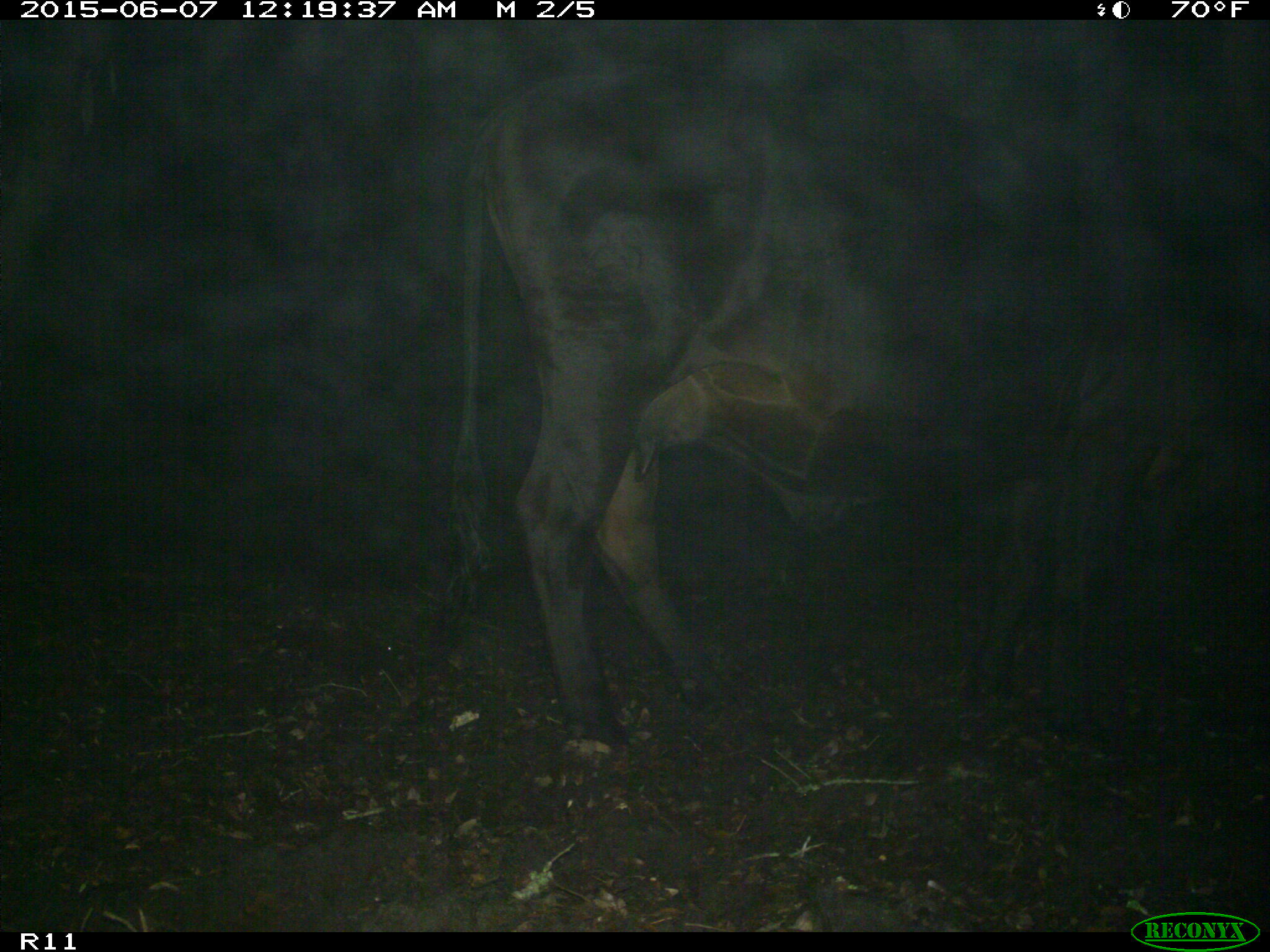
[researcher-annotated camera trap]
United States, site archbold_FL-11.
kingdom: Animalia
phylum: Chordata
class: Mammalia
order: Artiodactyla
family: Bovidae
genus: Bos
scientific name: Bos taurus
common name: domestic cow